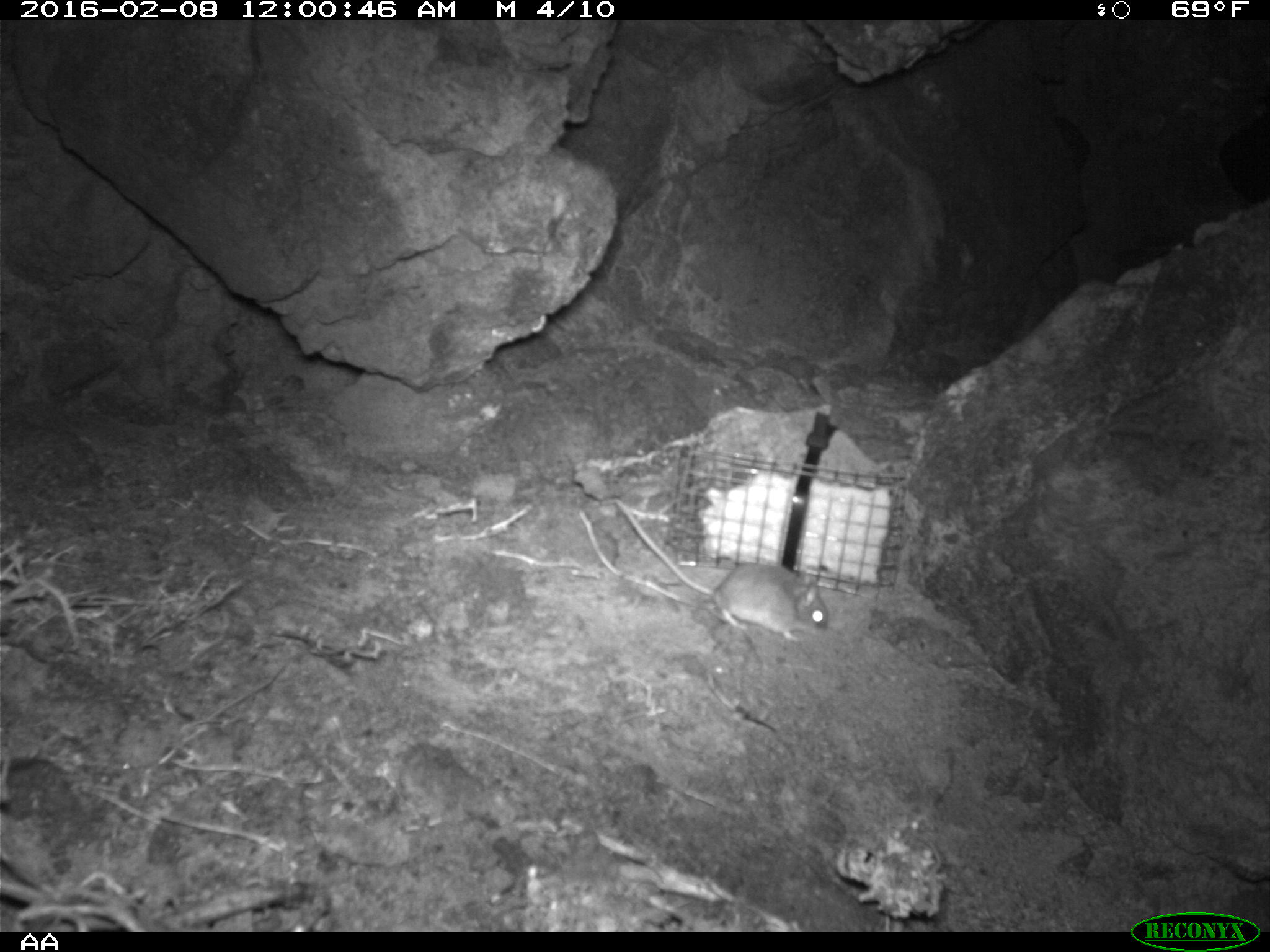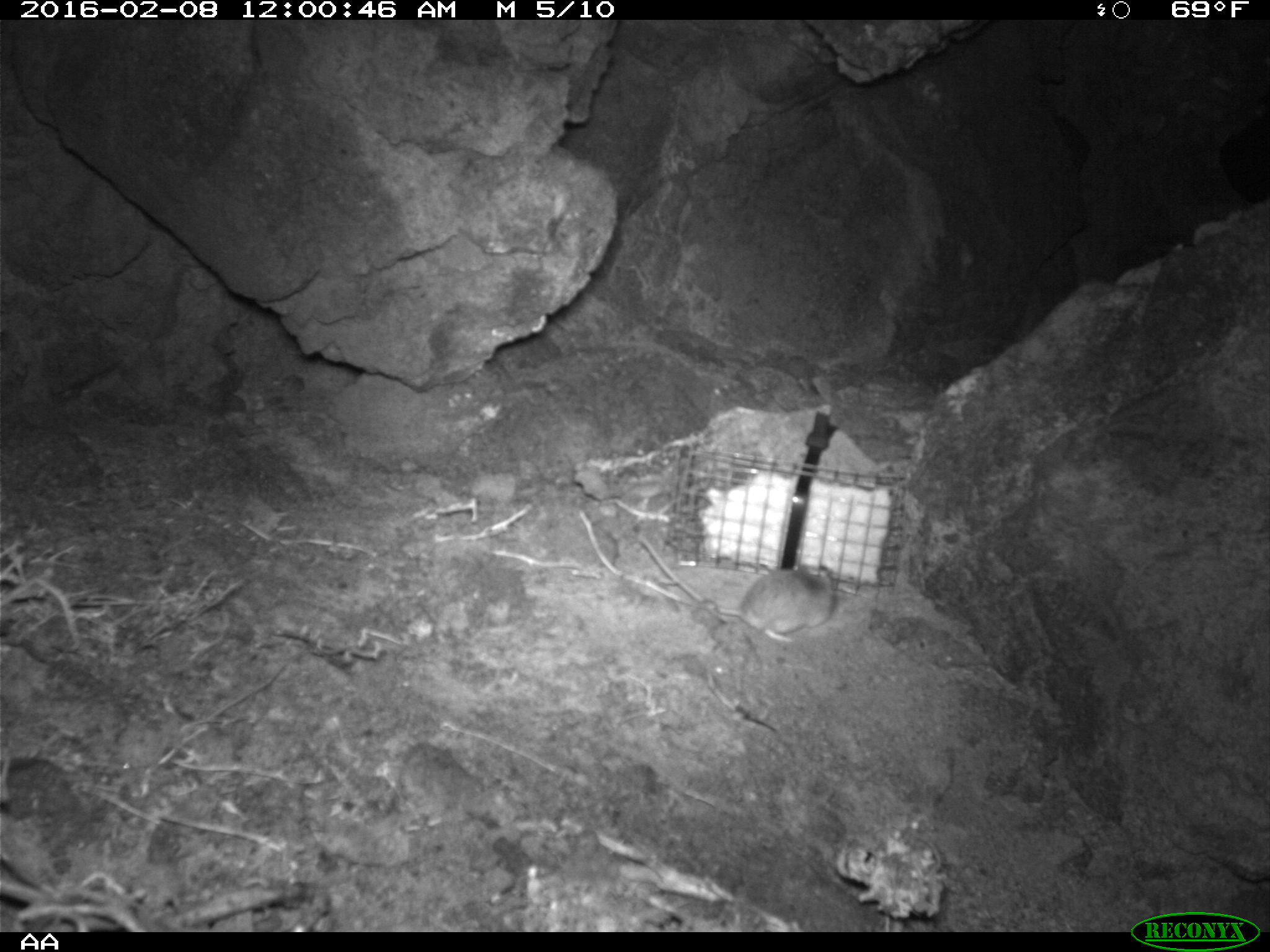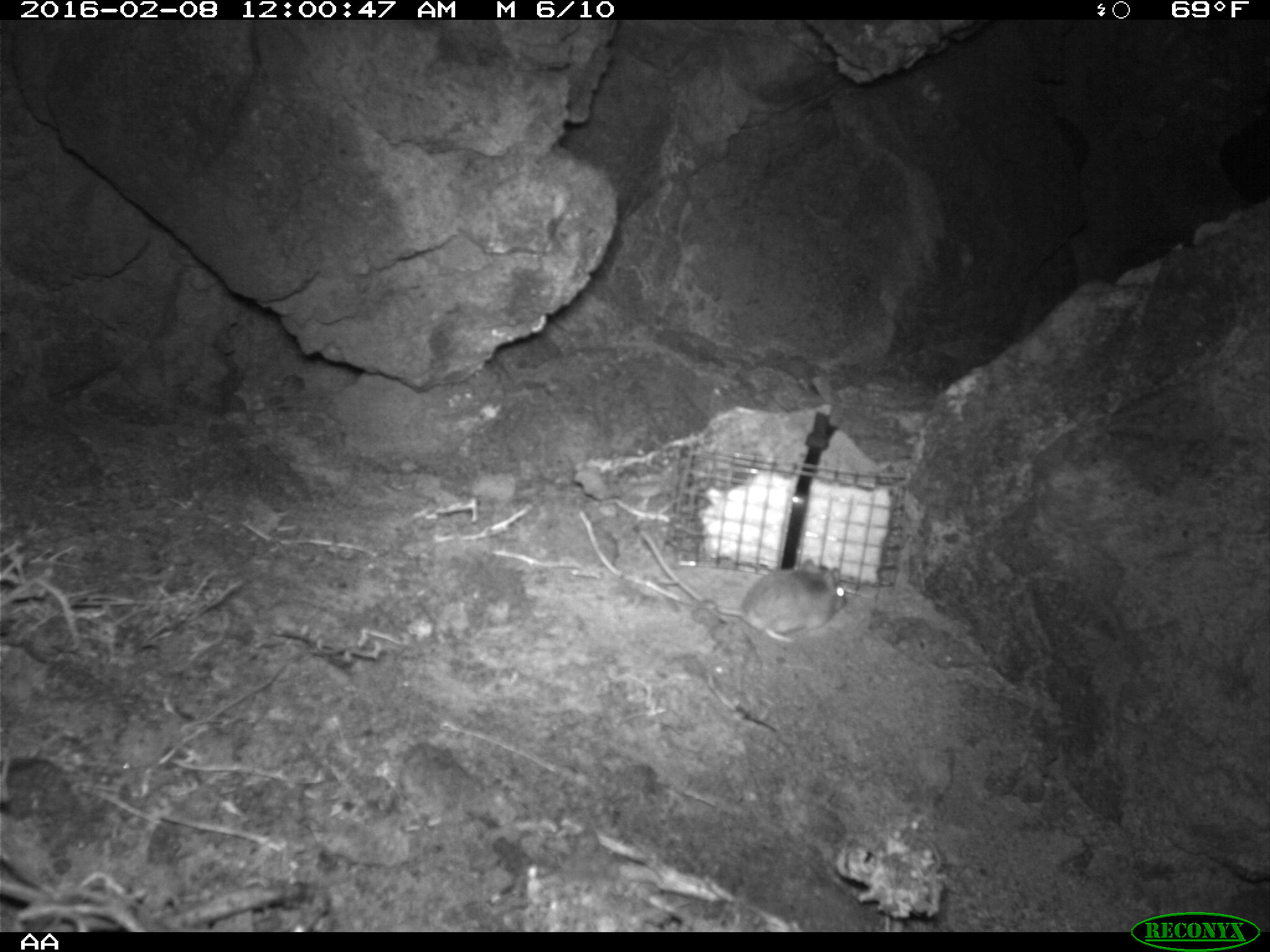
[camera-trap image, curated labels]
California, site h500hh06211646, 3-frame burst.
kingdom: Animalia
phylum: Chordata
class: Mammalia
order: Rodentia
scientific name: Rodentia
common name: rodent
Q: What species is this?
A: Rodent (Rodentia).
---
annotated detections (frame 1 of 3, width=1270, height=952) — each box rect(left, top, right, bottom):
rodent: rect(610, 496, 831, 643)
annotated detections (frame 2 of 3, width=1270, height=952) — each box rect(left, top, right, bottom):
rodent: rect(637, 537, 837, 645)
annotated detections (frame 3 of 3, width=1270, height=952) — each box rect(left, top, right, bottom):
rodent: rect(636, 530, 848, 642)